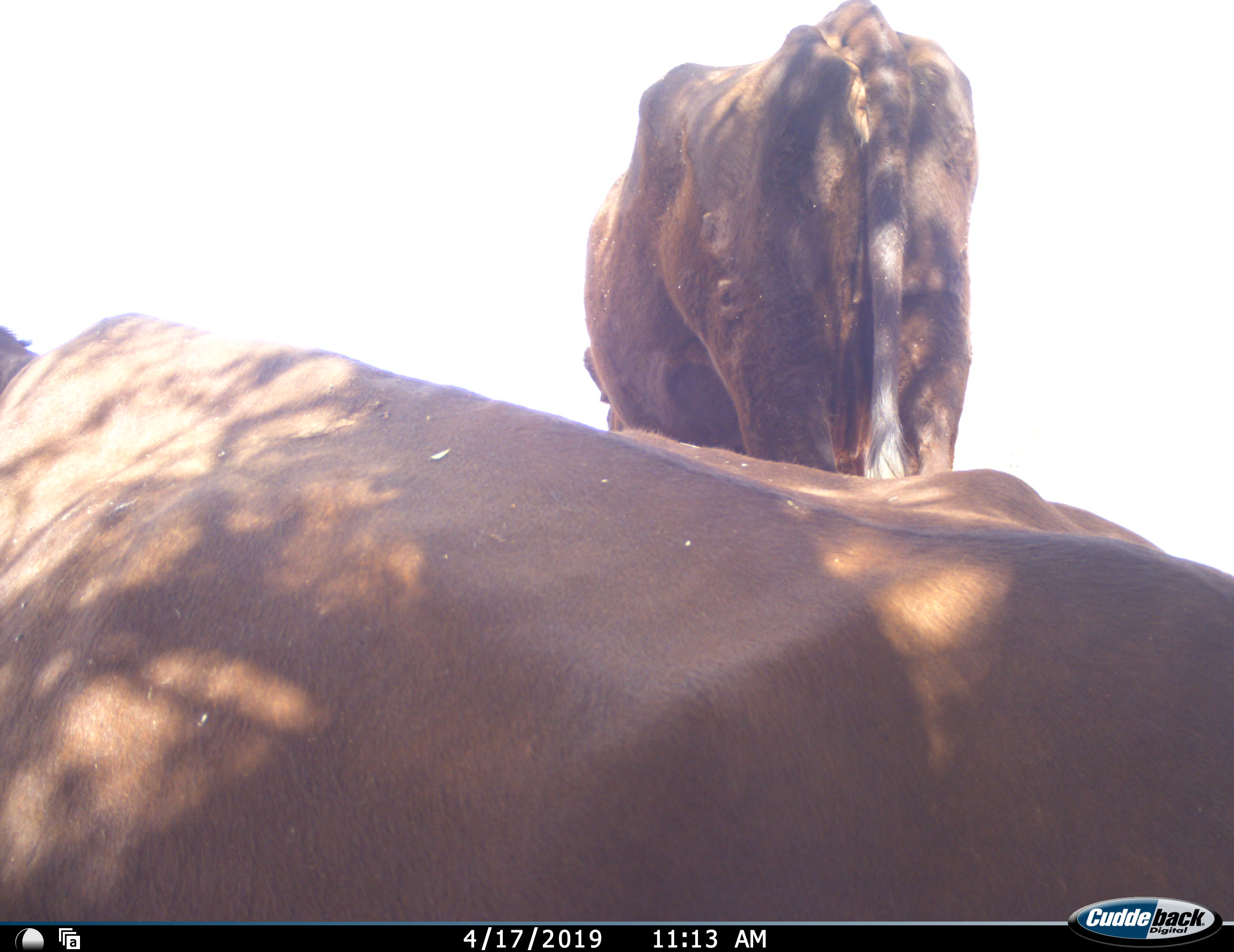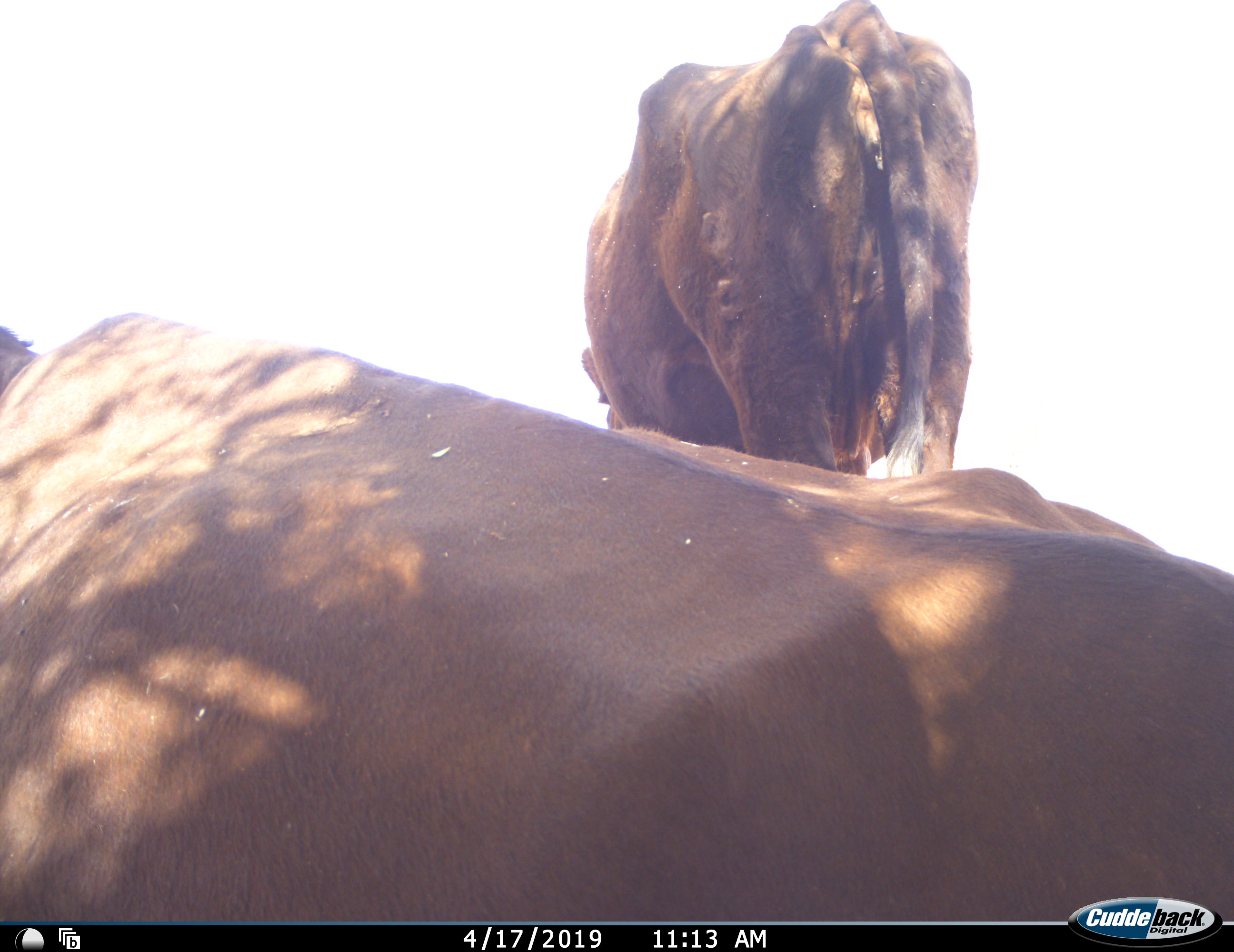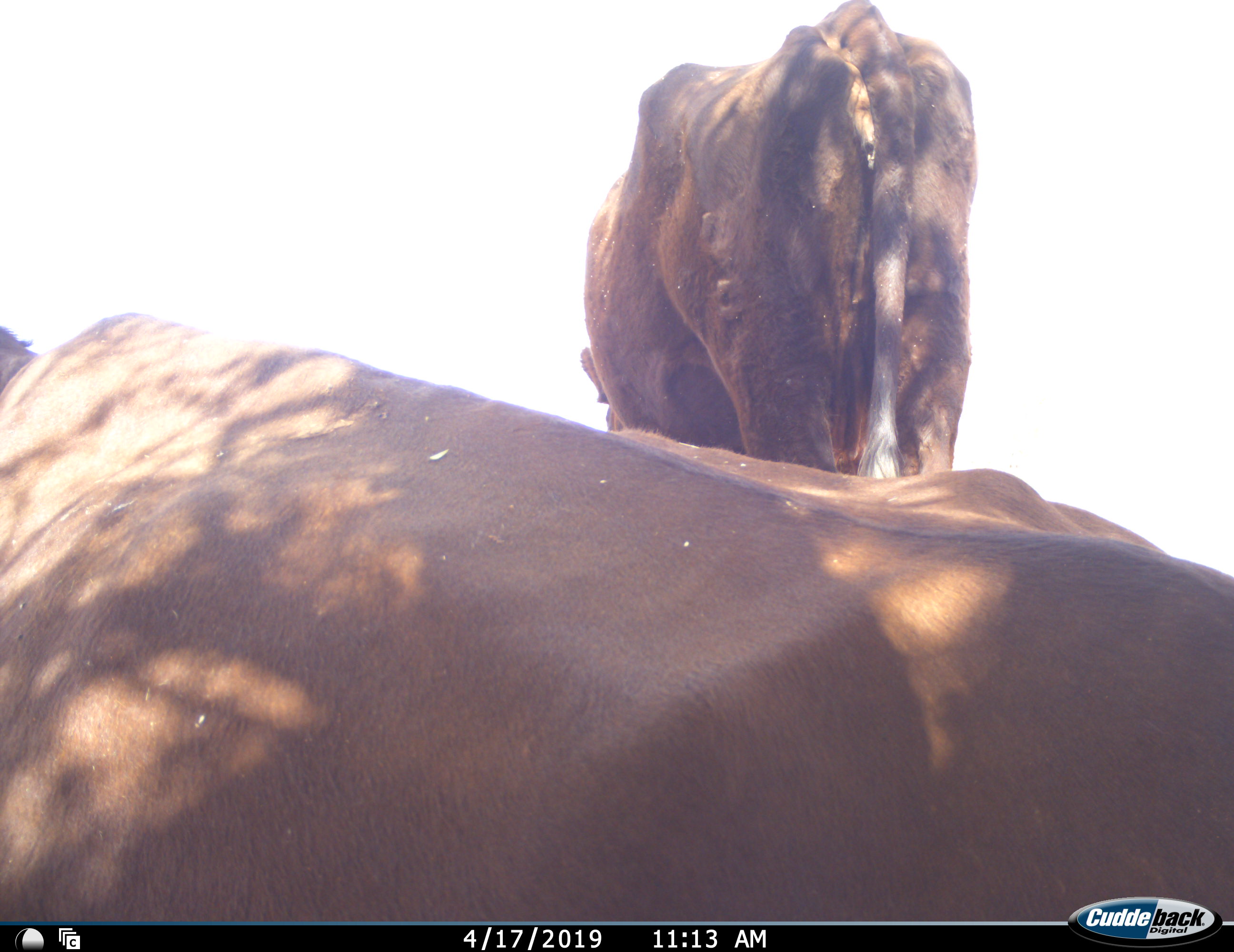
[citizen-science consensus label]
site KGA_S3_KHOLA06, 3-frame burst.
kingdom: Animalia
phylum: Chordata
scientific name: Vertebrata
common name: domestic animal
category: domesticanimal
Domesticanimal (domestic animal) (Vertebrata), count 2. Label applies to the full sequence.